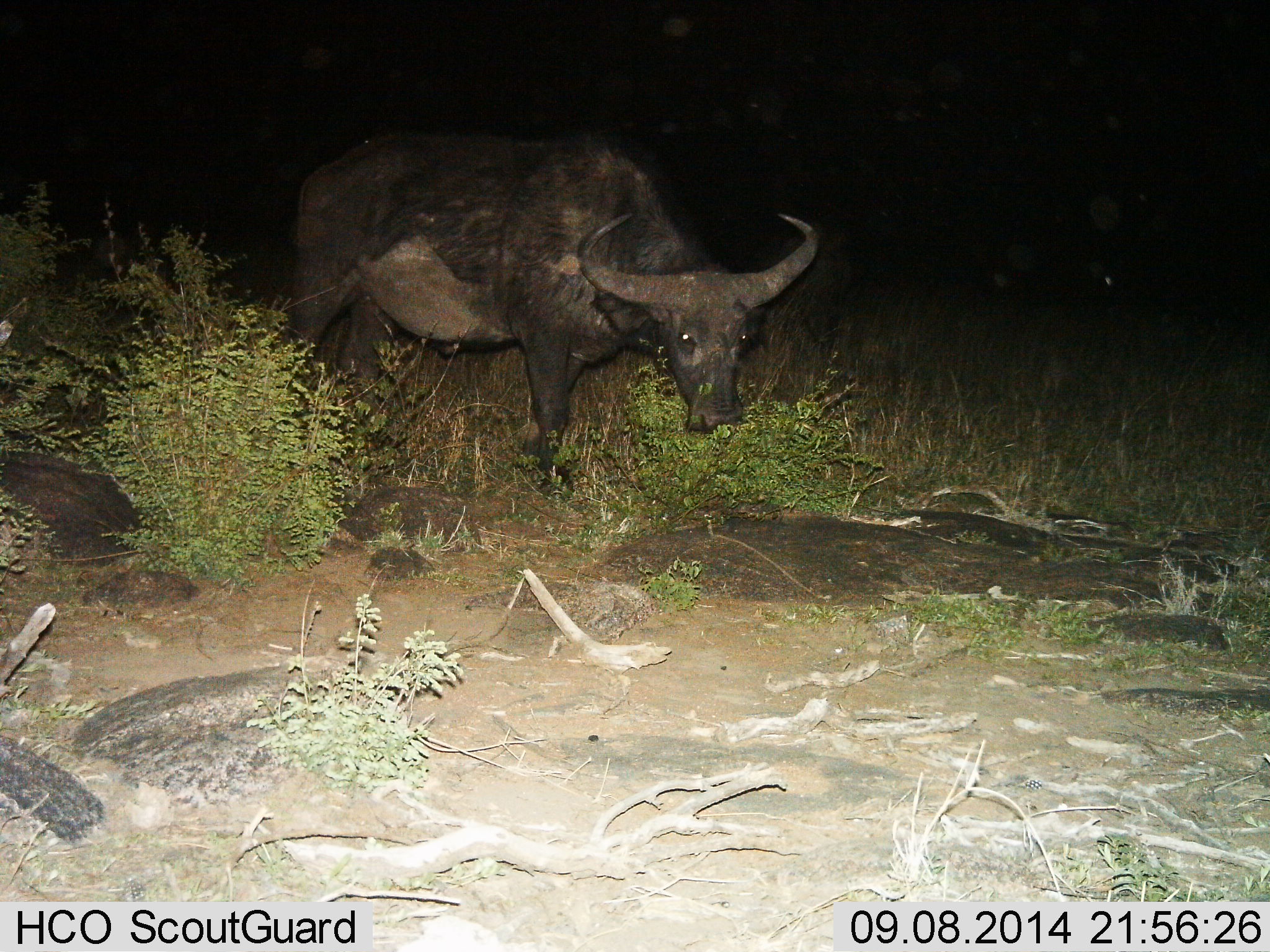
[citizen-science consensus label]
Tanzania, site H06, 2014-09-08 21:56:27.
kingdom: Animalia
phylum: Chordata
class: Mammalia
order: Artiodactyla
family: Bovidae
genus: Syncerus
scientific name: Syncerus caffer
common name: cape buffalo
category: buffalo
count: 1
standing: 70%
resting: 0%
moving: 10%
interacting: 0%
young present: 0%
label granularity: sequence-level